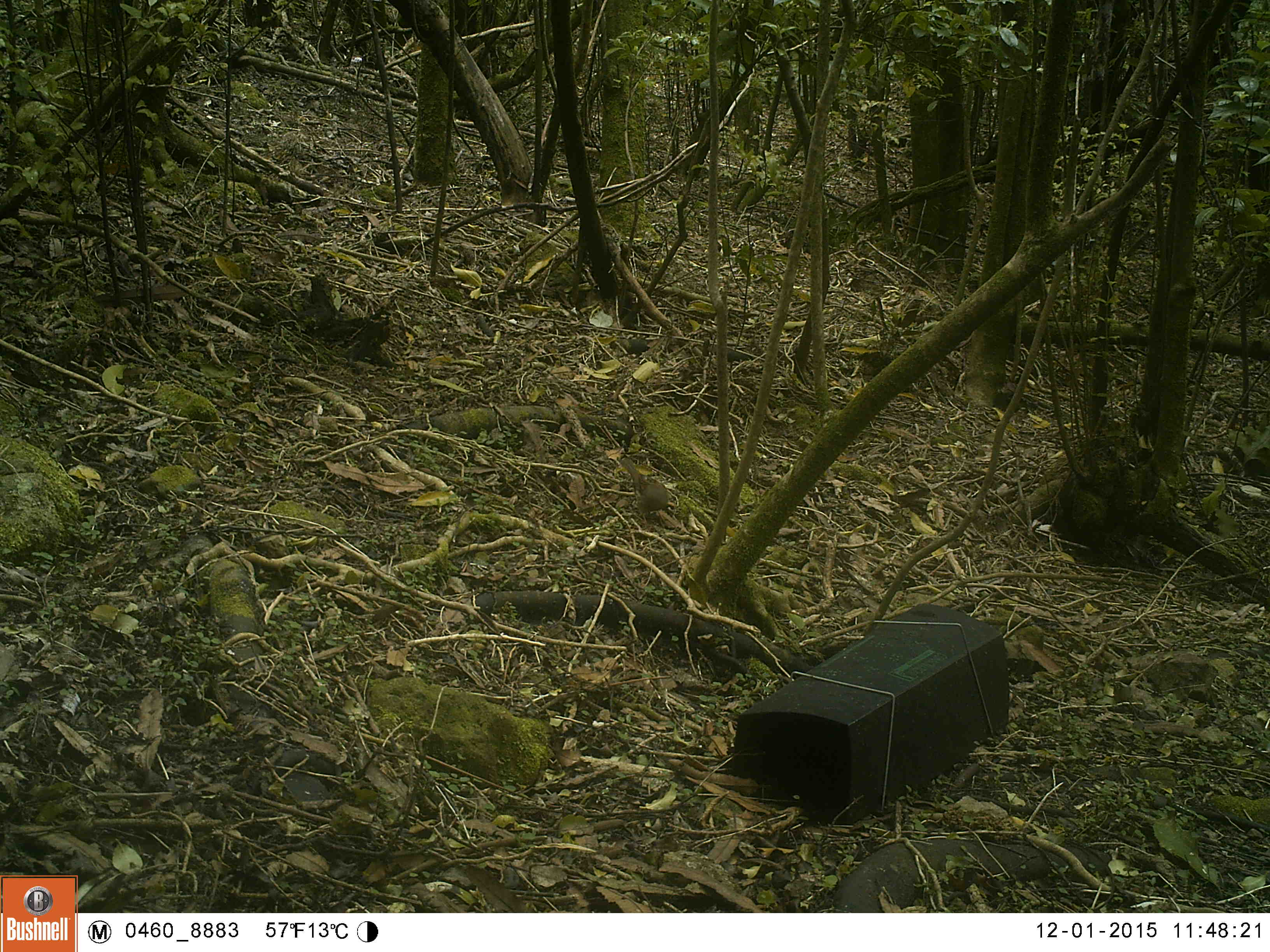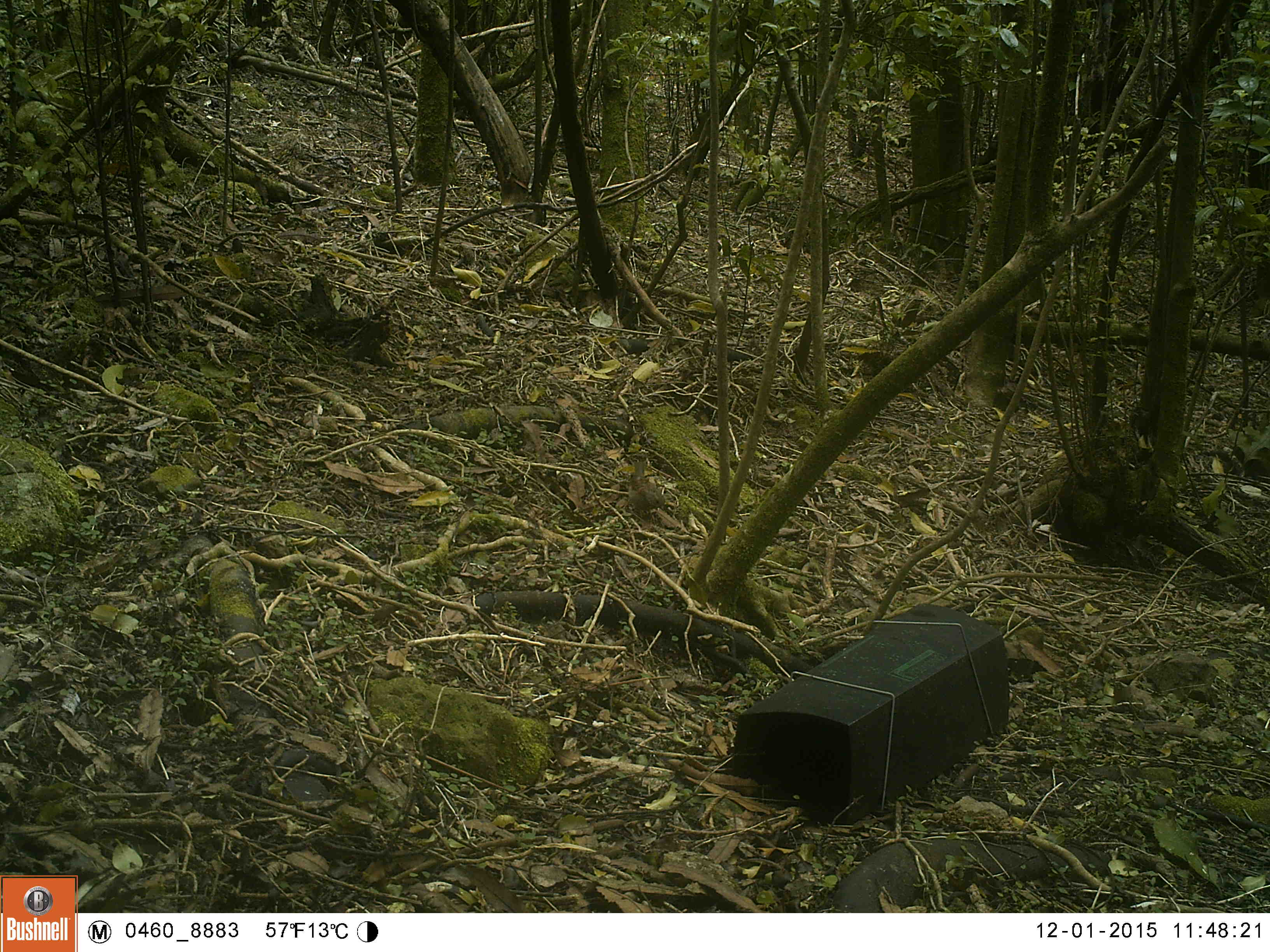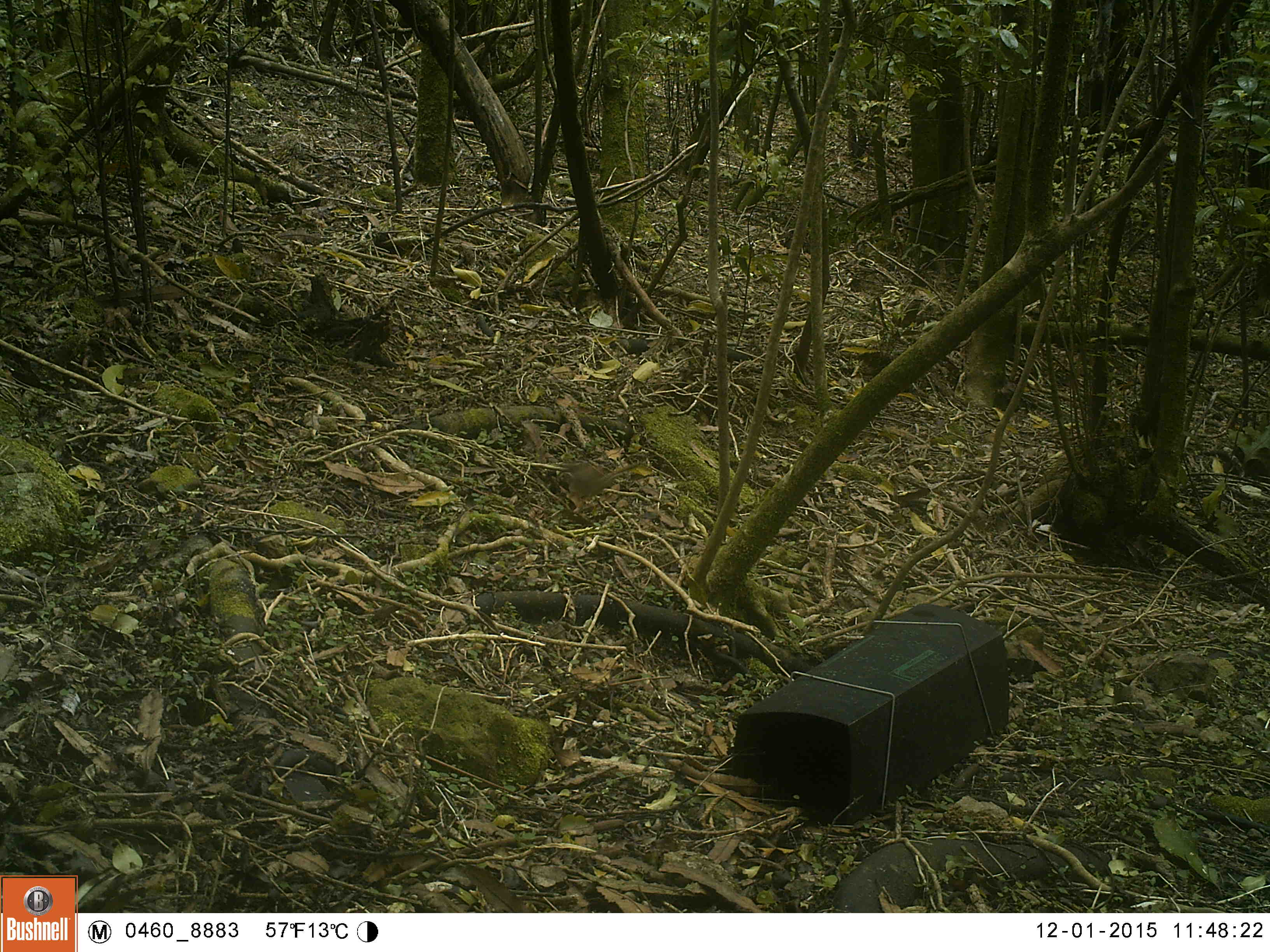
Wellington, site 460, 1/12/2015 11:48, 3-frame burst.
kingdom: Animalia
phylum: Chordata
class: Aves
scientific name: Aves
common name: bird